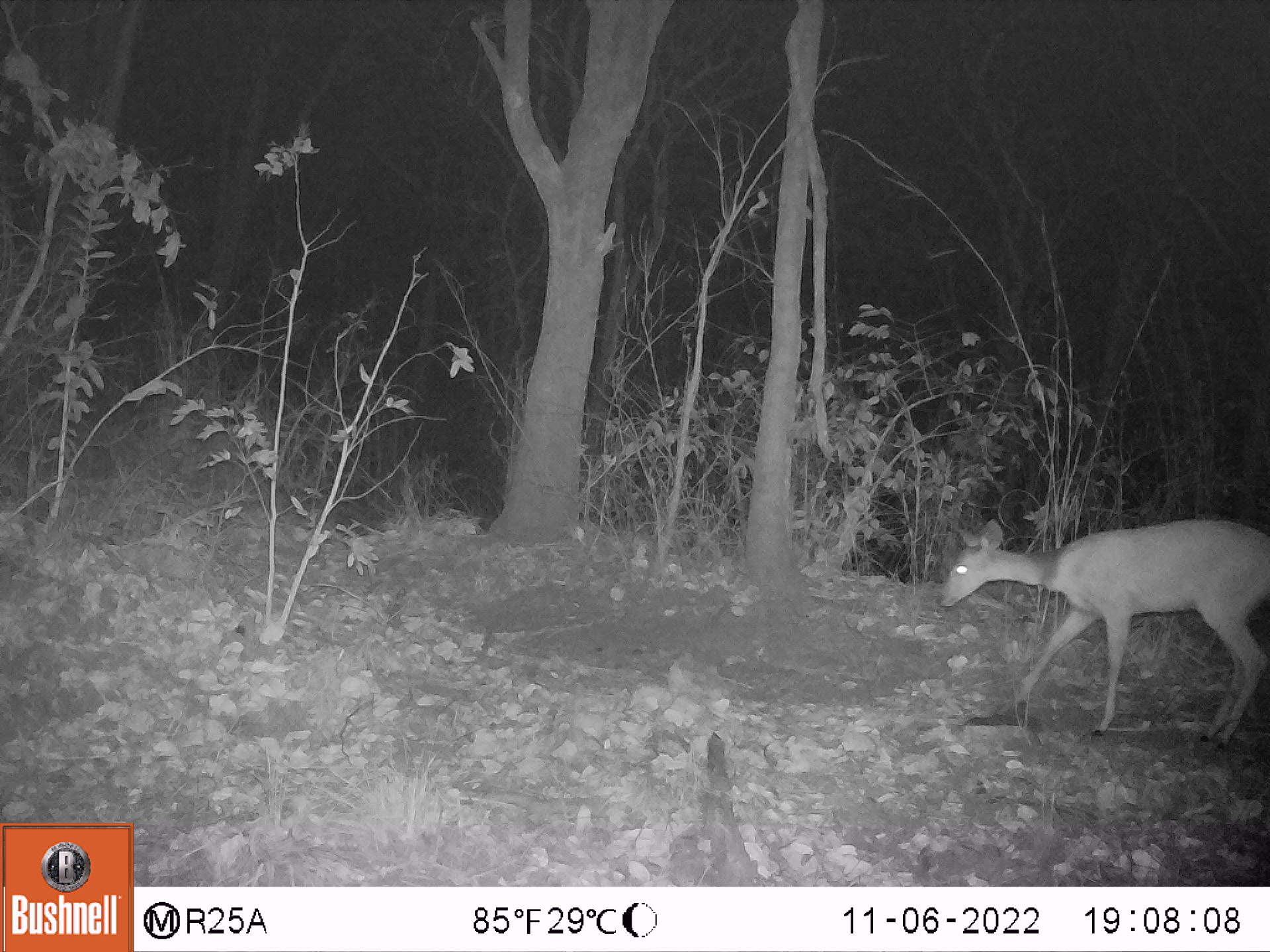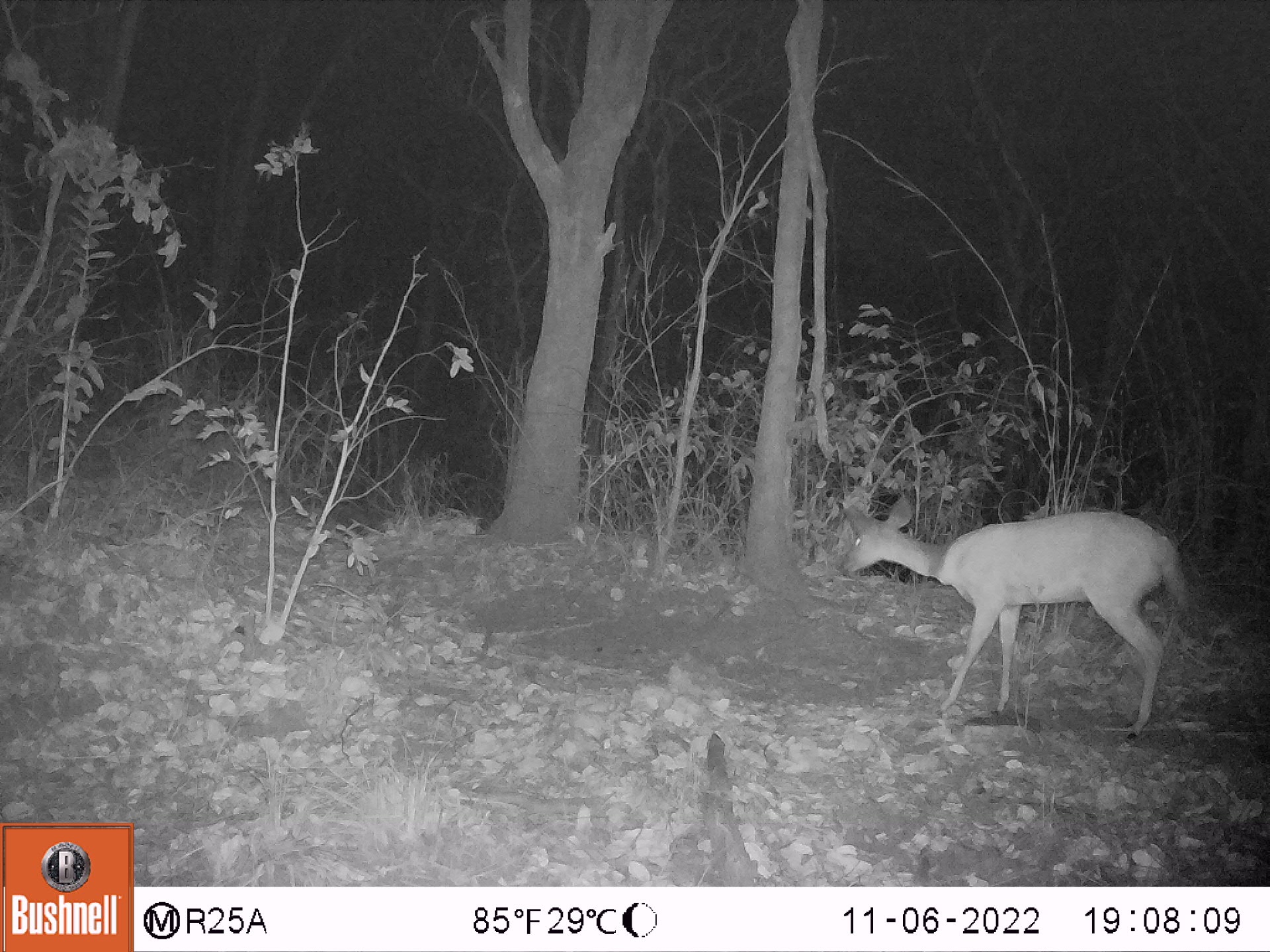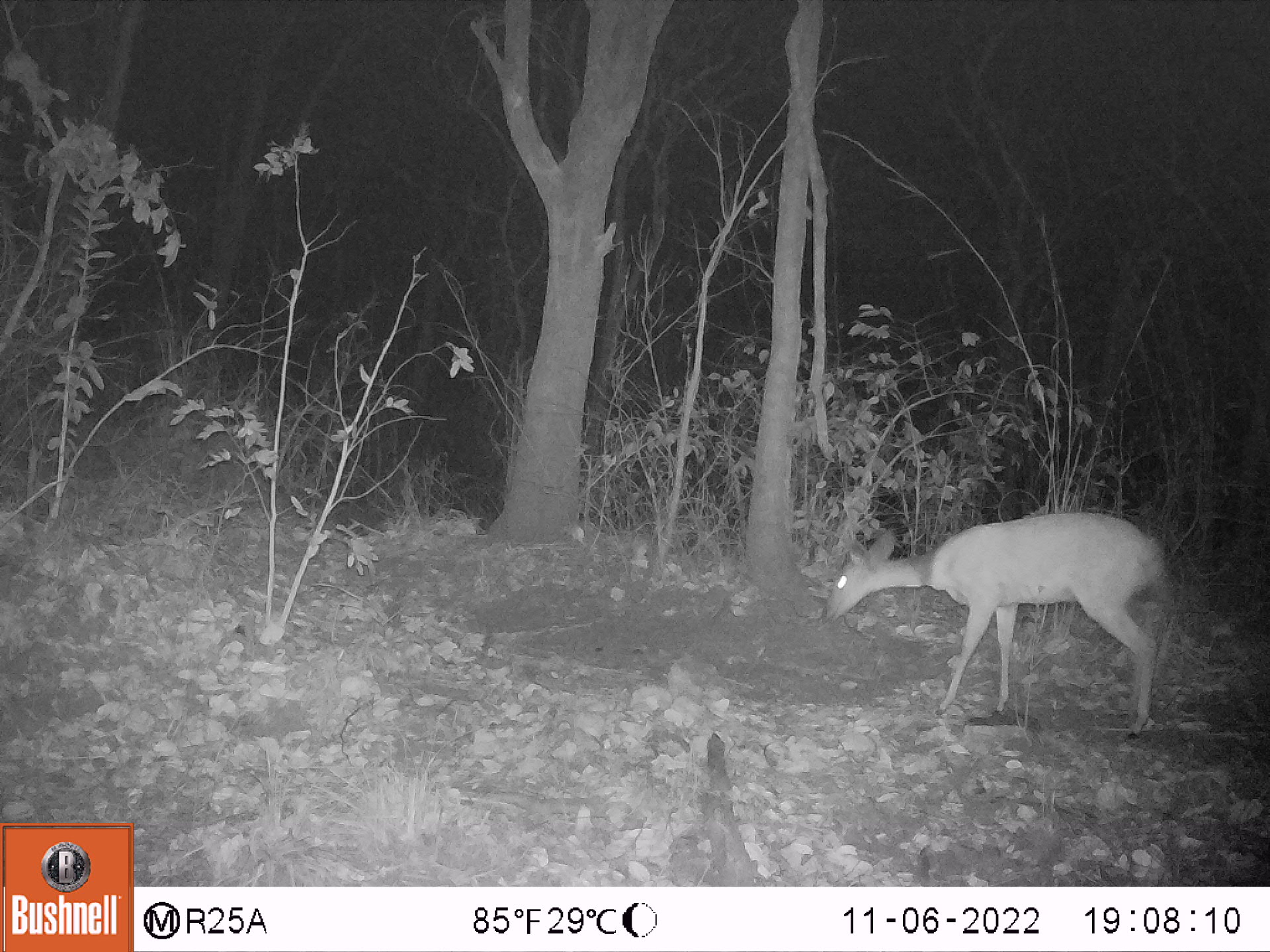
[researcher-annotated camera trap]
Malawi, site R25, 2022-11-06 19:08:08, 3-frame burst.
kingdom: Animalia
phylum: Chordata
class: Mammalia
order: Artiodactyla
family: Bovidae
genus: Tragelaphus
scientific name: Tragelaphus sylvaticus sylvaticus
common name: cape bushbuck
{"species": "cape bushbuck (Tragelaphus sylvaticus sylvaticus)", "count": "1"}